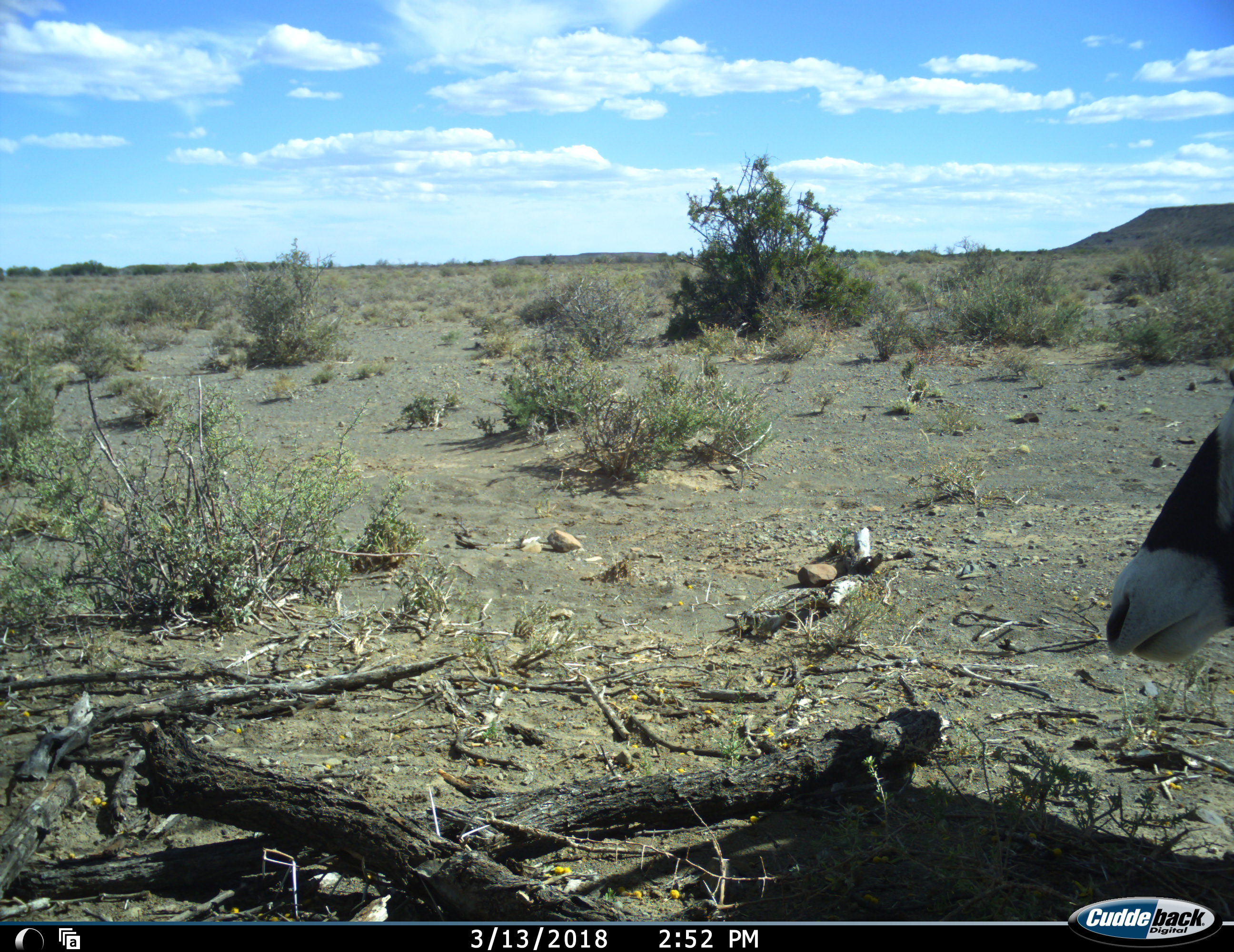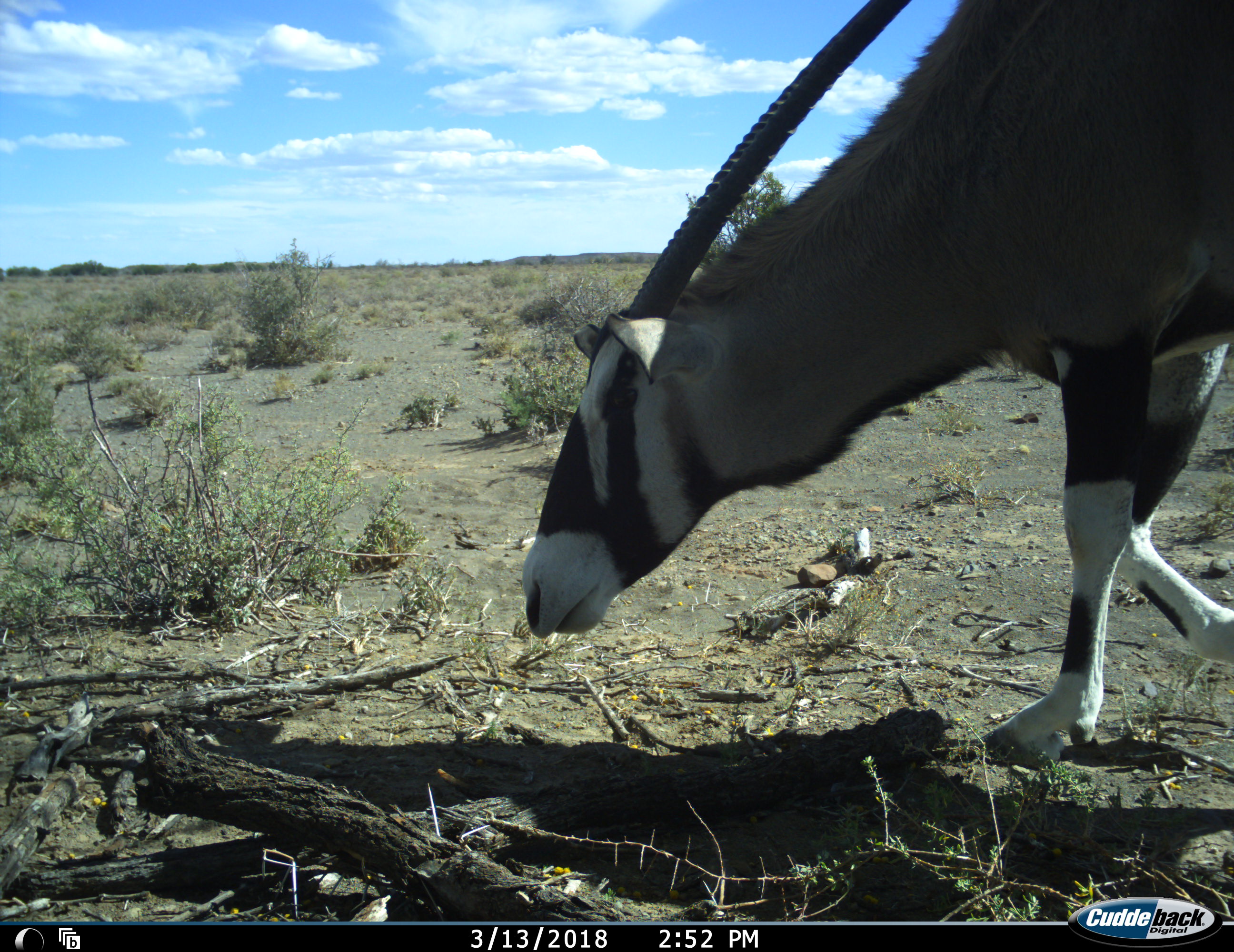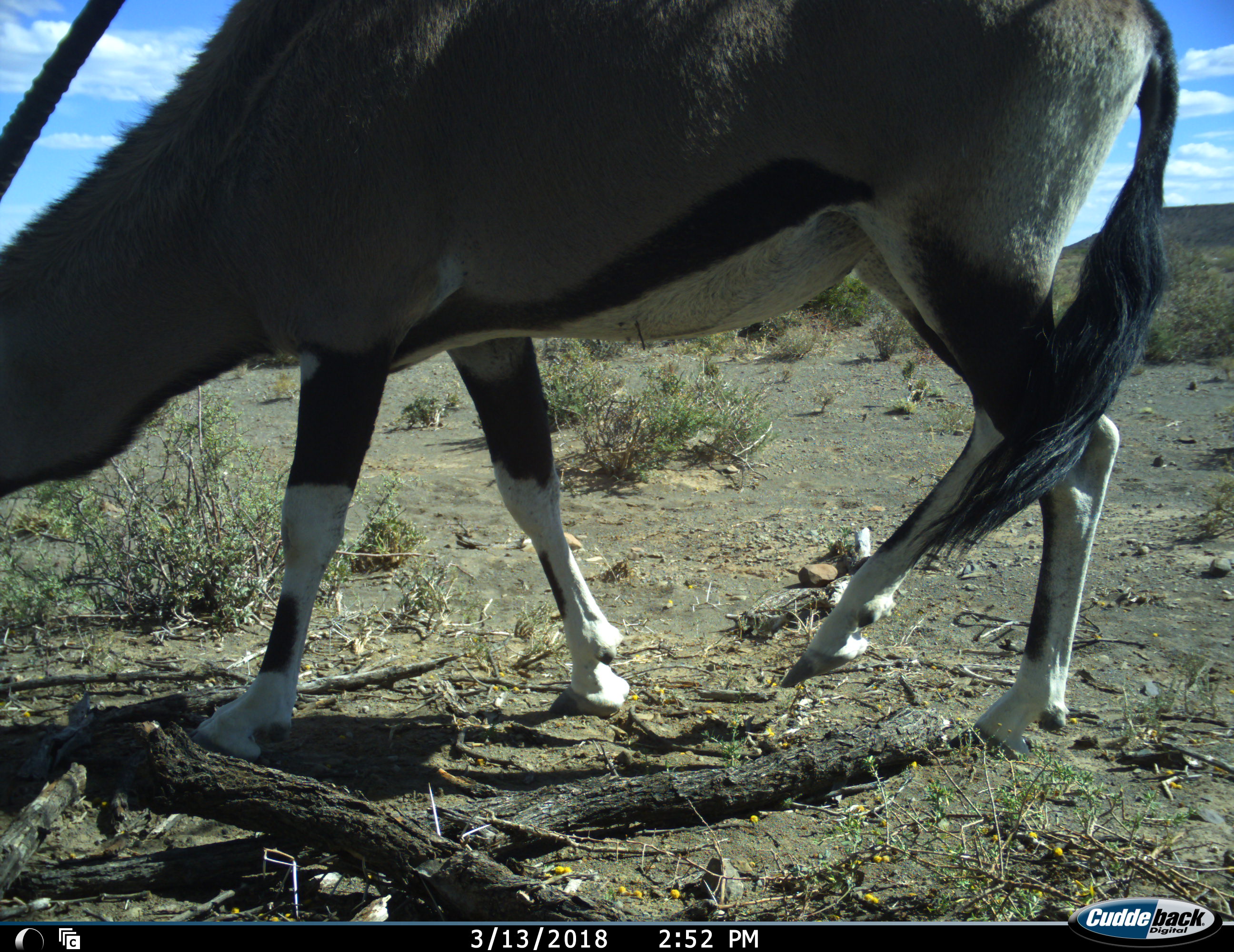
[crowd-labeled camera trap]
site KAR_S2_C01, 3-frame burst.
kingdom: Animalia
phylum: Chordata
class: Mammalia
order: Artiodactyla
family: Bovidae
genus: Oryx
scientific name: Oryx gazella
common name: gemsbok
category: oryx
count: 1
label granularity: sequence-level